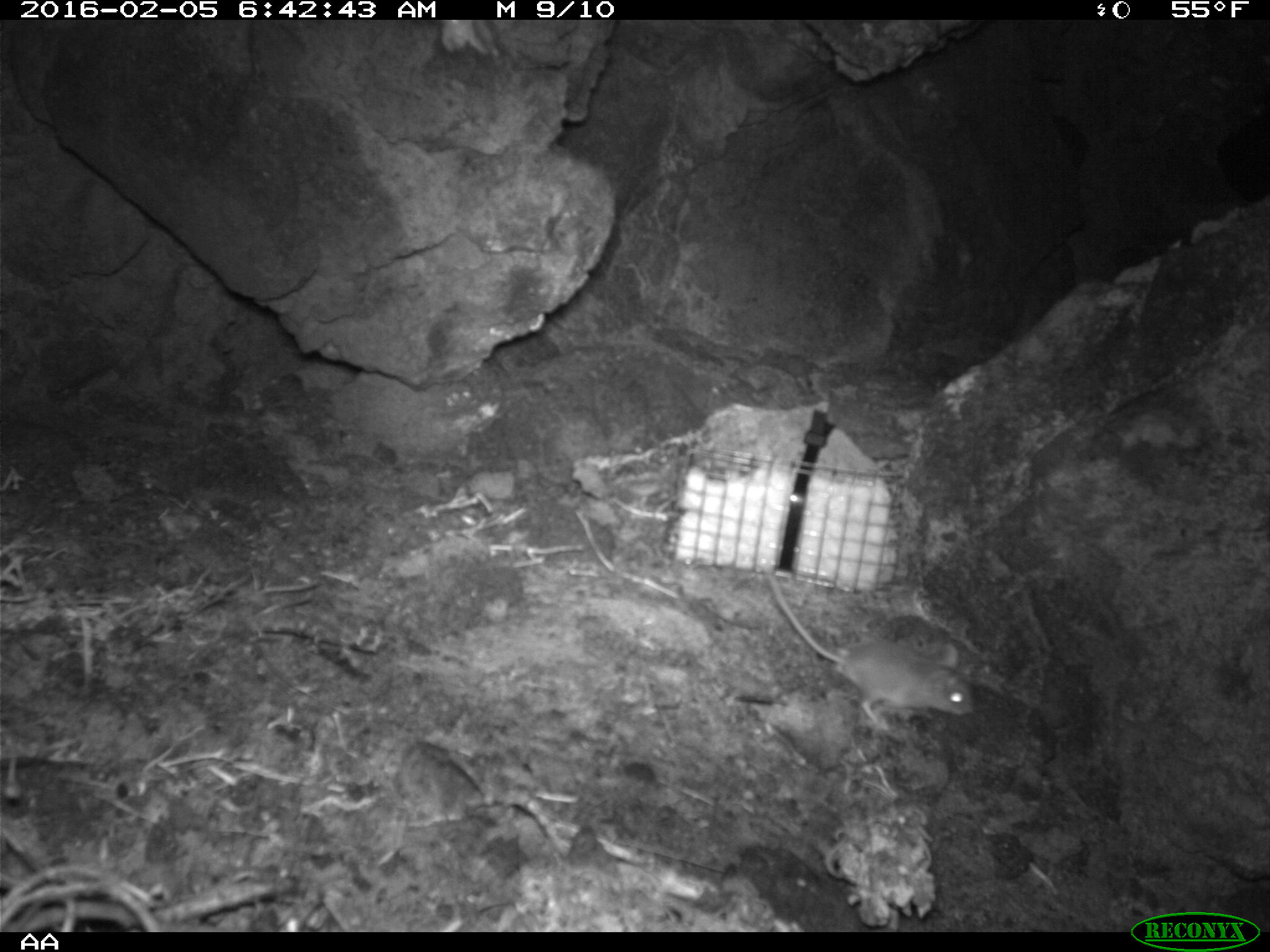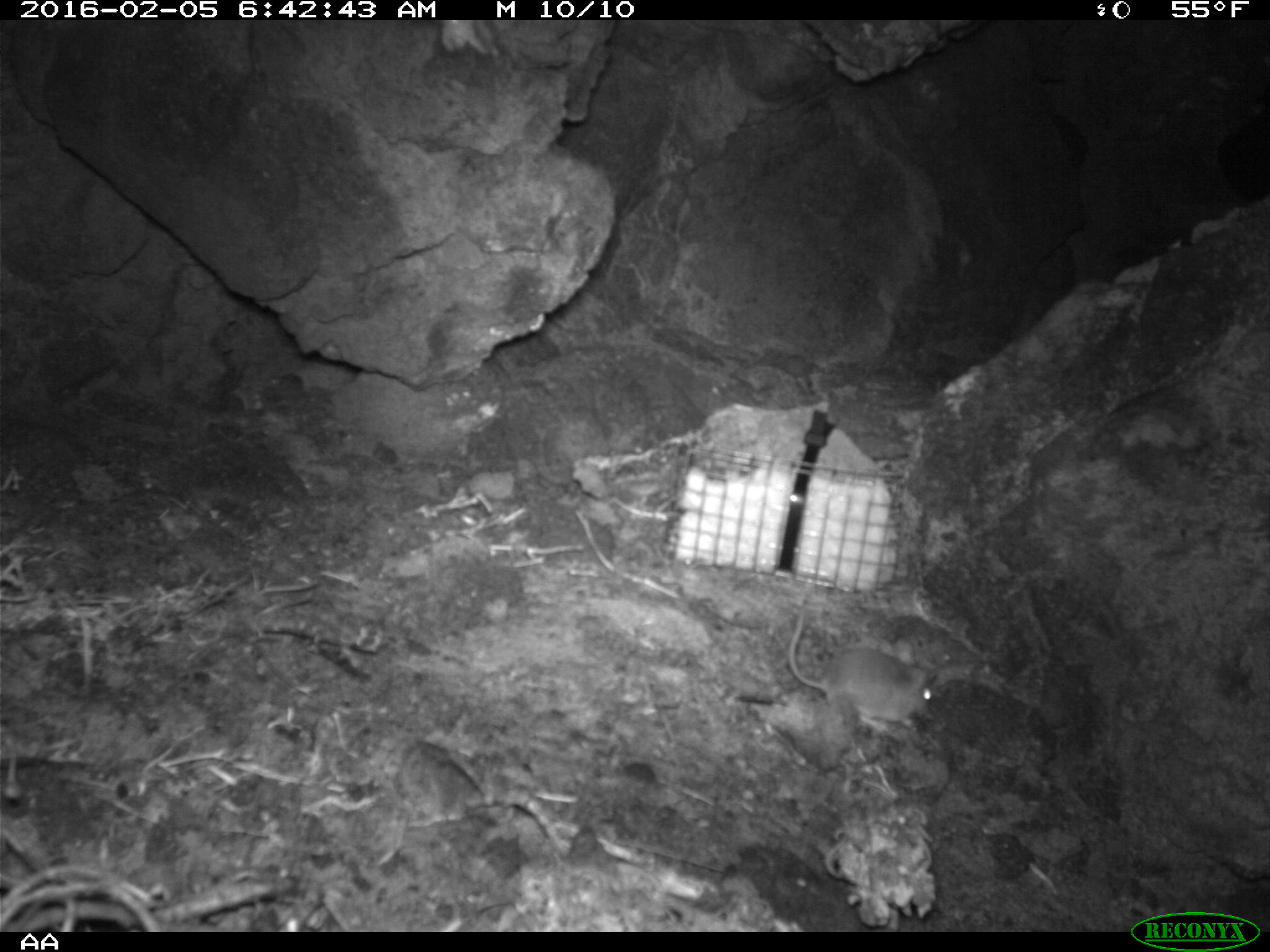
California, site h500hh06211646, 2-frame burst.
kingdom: Animalia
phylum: Chordata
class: Mammalia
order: Rodentia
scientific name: Rodentia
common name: rodent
Rodent (Rodentia).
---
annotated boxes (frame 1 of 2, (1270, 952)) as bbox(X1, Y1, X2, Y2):
rodent: bbox(760, 560, 978, 728)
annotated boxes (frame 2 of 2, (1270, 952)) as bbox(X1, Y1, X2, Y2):
rodent: bbox(787, 610, 936, 733)